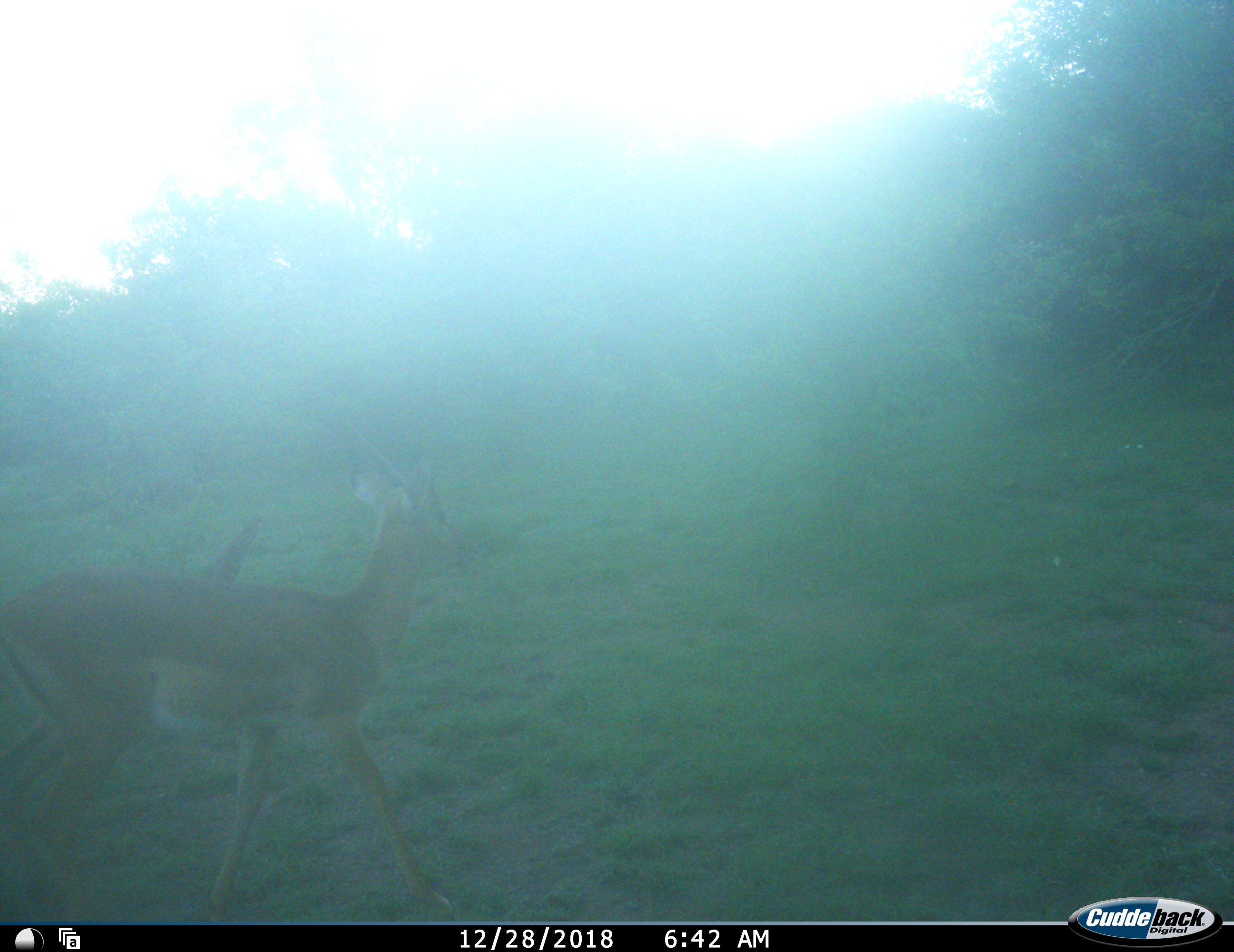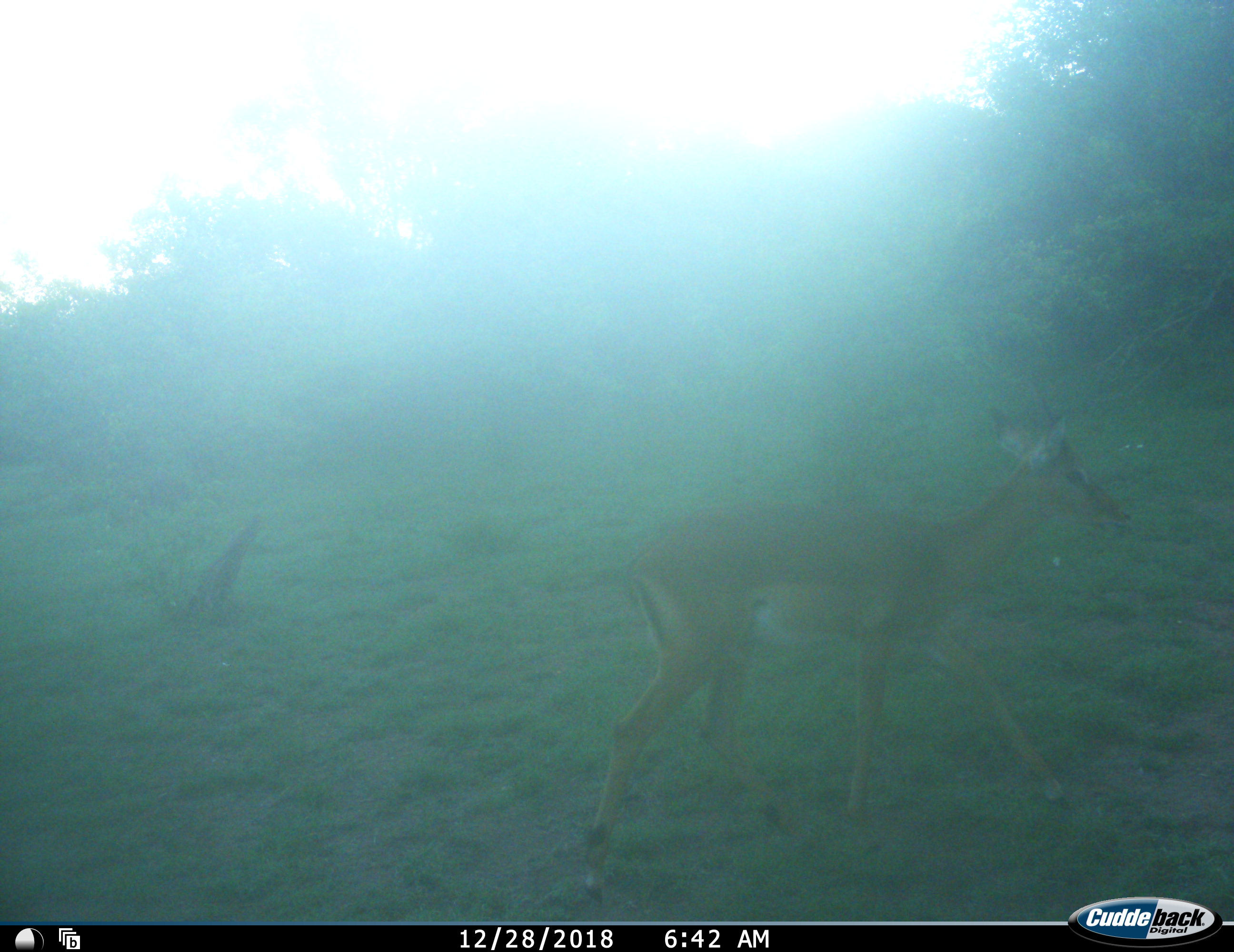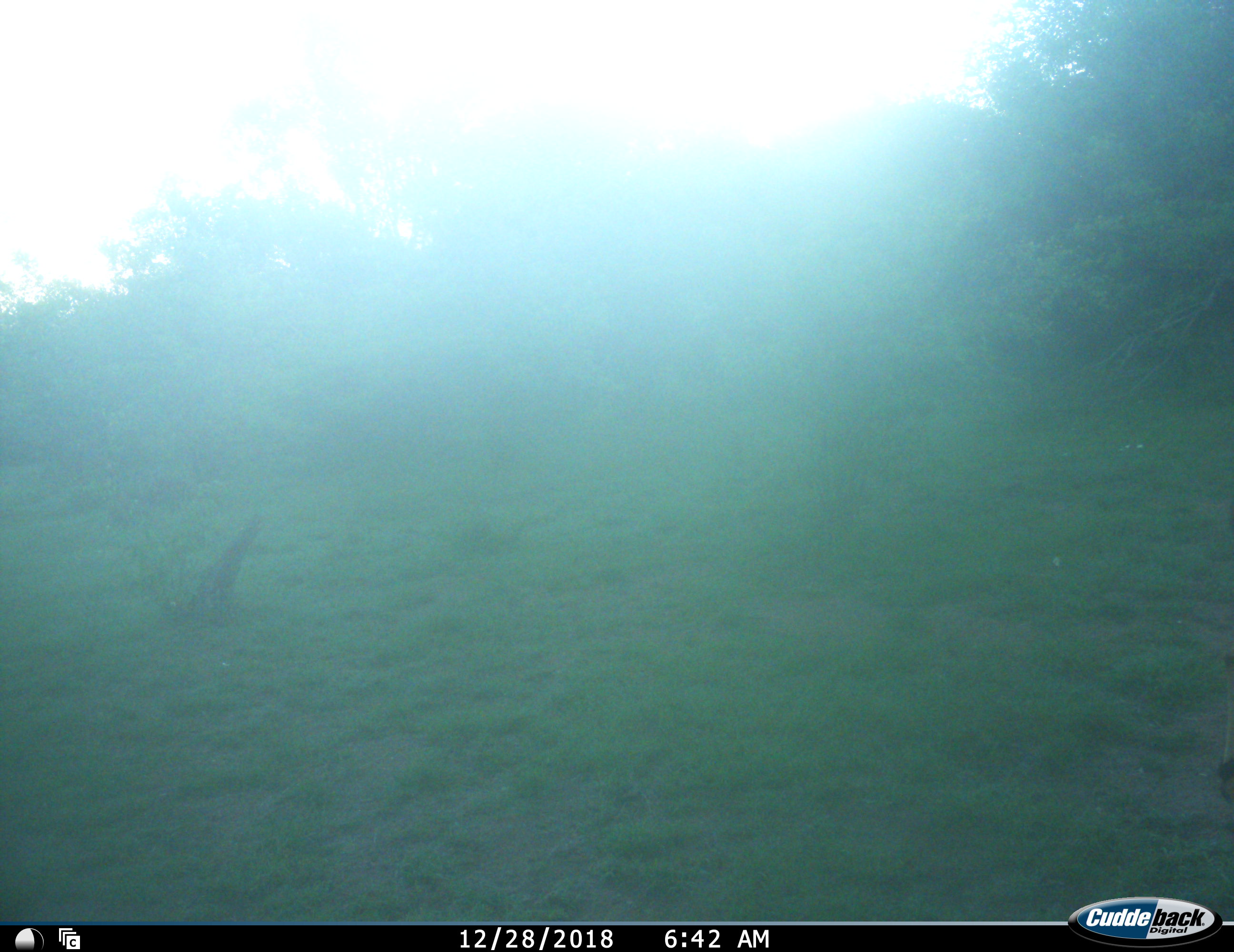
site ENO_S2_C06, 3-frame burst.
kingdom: Animalia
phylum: Chordata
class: Mammalia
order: Artiodactyla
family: Bovidae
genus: Aepyceros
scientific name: Aepyceros melampus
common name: impala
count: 1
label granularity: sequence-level